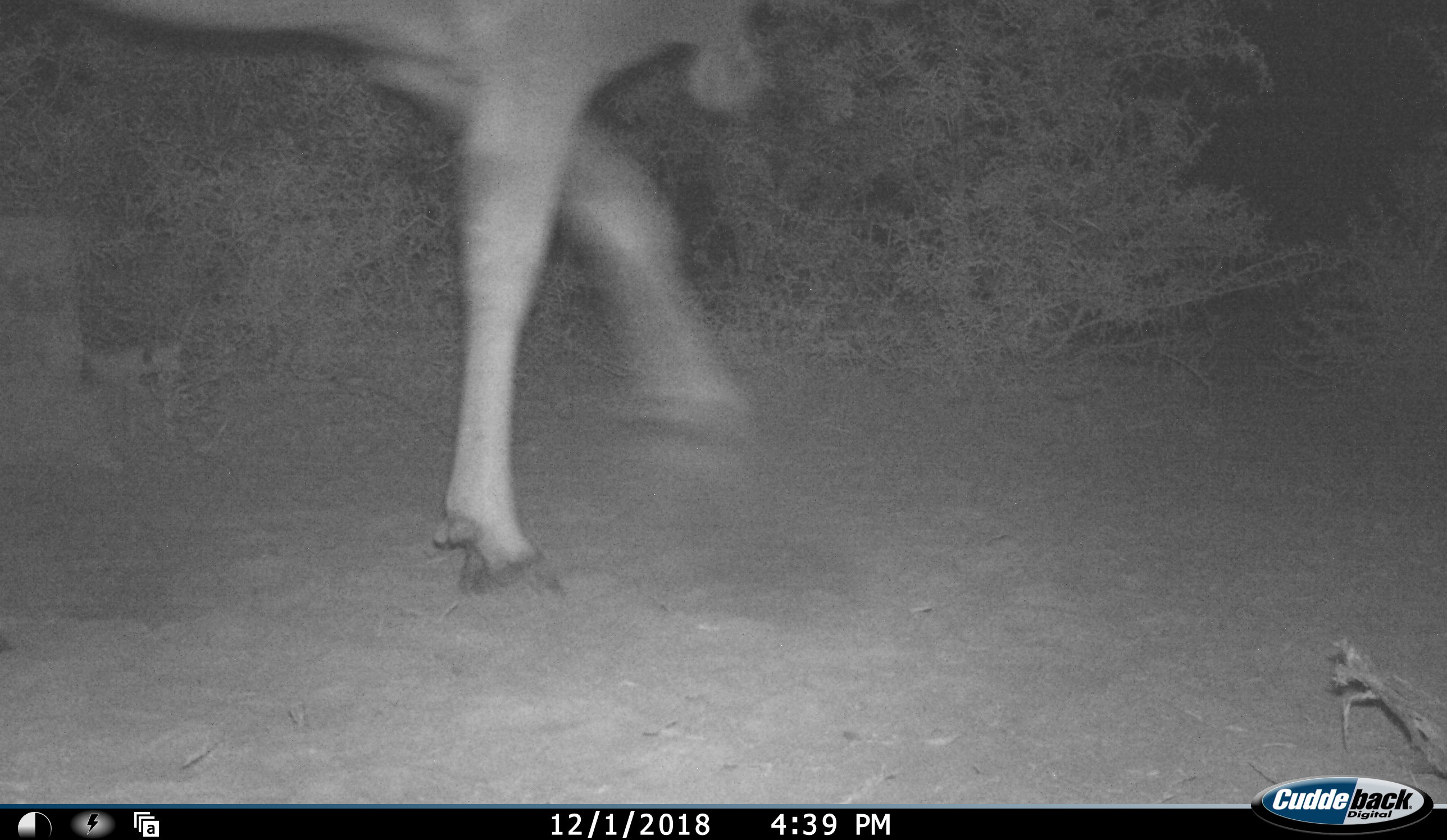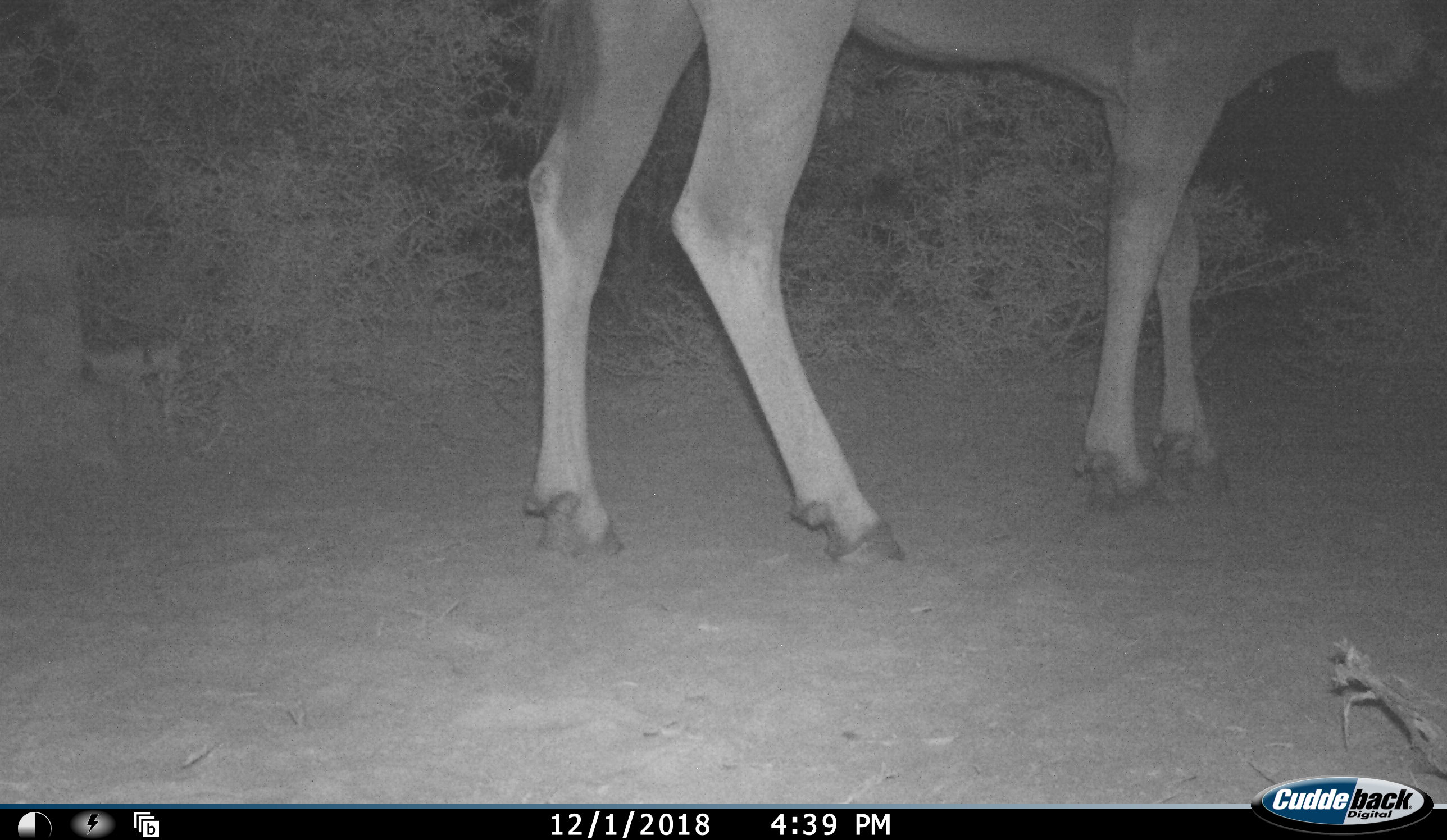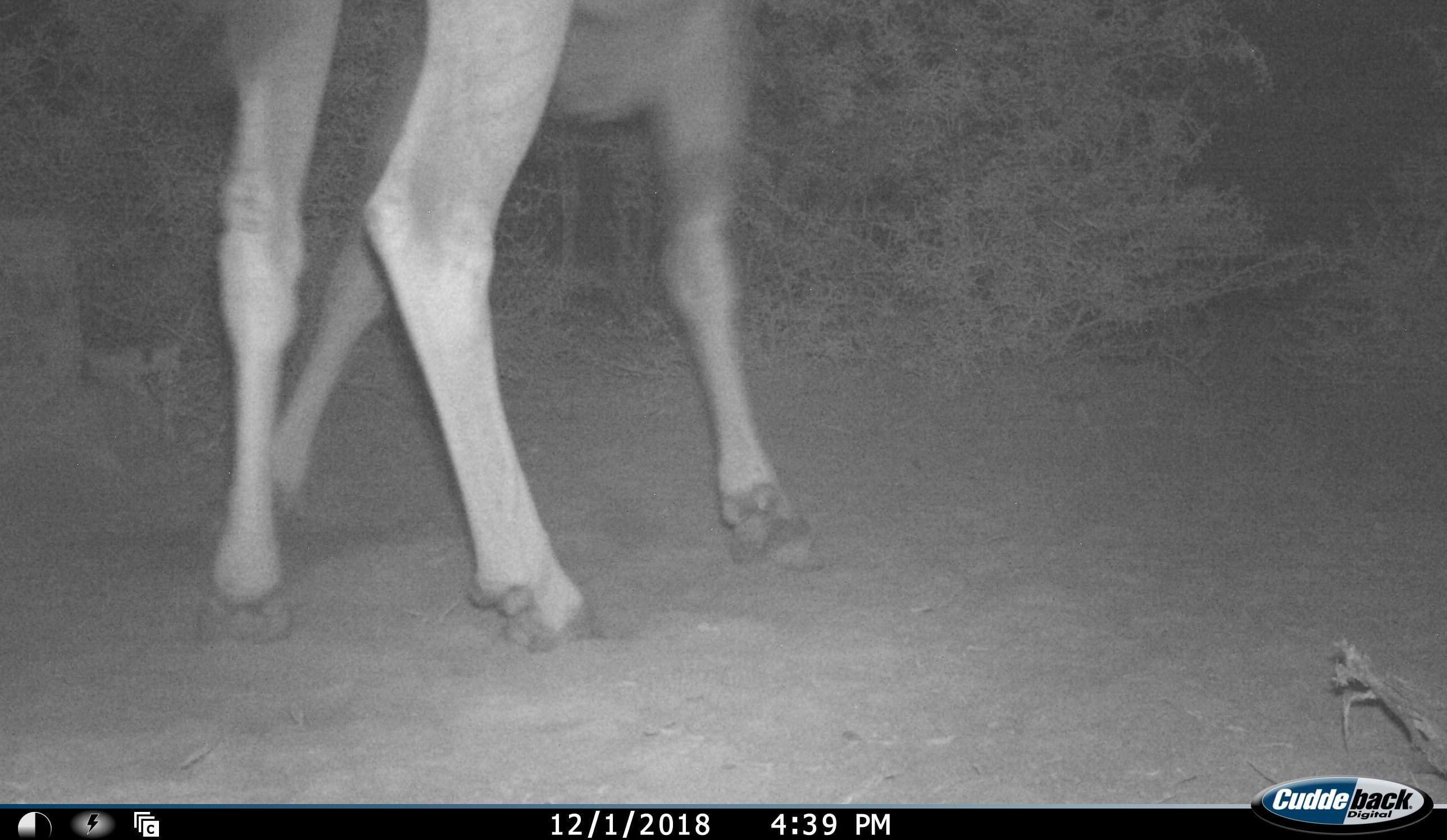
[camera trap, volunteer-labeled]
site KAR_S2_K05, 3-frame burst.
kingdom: Animalia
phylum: Chordata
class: Mammalia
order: Artiodactyla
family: Bovidae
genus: Tragelaphus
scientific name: Tragelaphus oryx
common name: eland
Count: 1.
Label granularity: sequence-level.